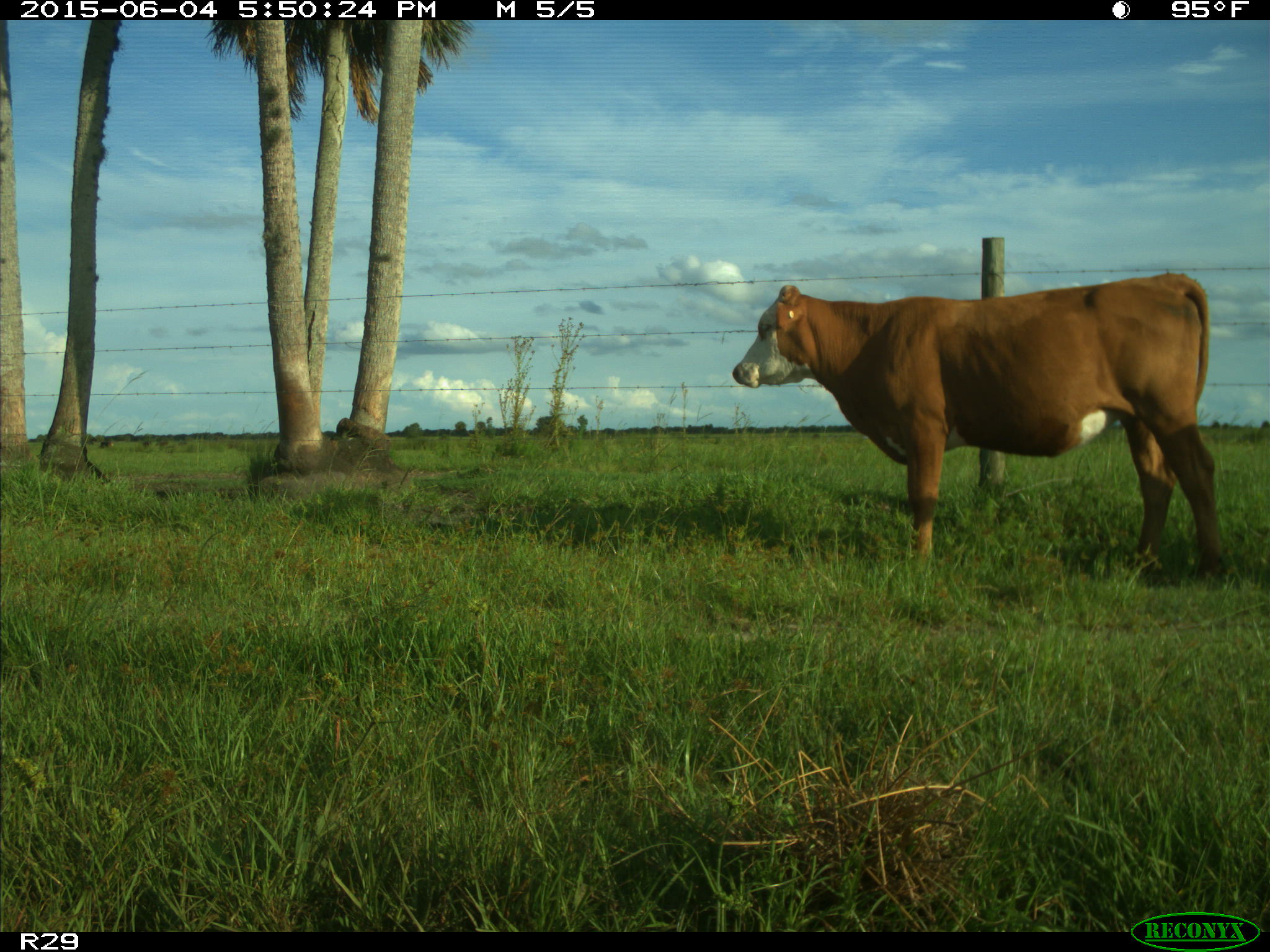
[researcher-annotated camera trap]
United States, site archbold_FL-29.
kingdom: Animalia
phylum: Chordata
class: Mammalia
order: Artiodactyla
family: Bovidae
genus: Bos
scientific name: Bos taurus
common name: domestic cow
Bos taurus (domestic cow).